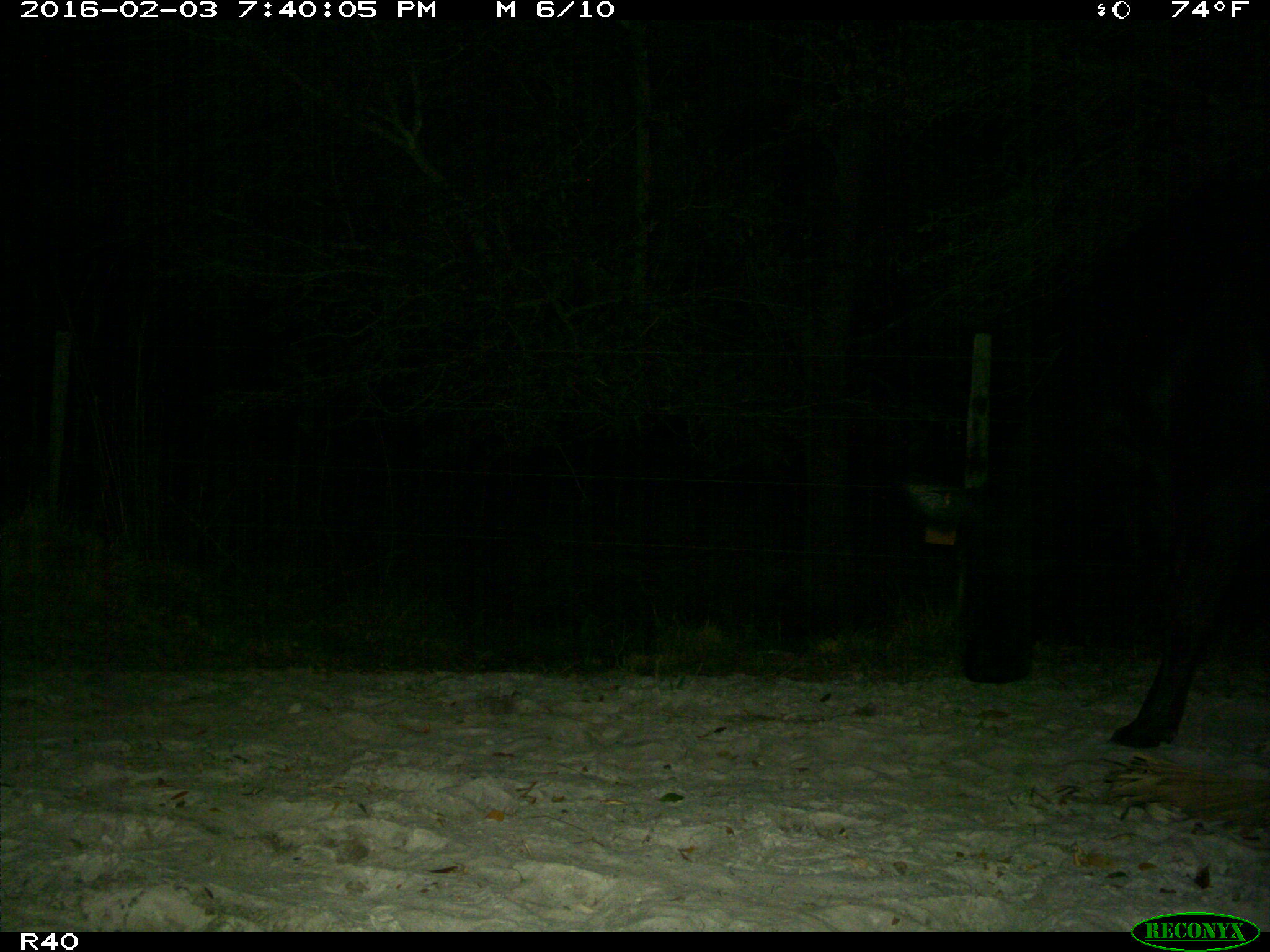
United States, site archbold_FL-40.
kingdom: Animalia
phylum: Chordata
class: Mammalia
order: Artiodactyla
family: Bovidae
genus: Bos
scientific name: Bos taurus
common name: domestic cow